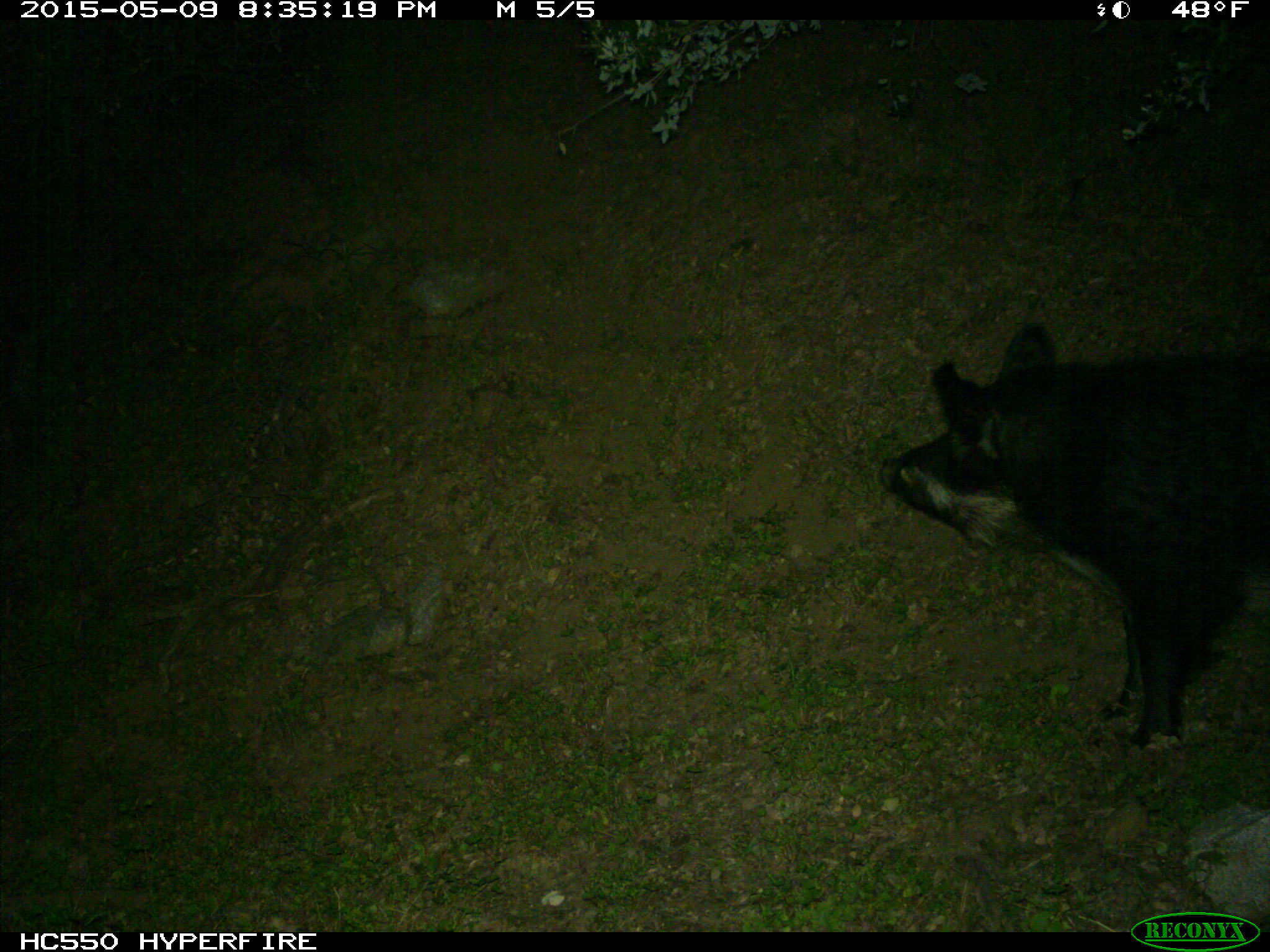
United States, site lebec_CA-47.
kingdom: Animalia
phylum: Chordata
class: Mammalia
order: Artiodactyla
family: Suidae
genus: Sus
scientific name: Sus scrofa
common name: wild boar